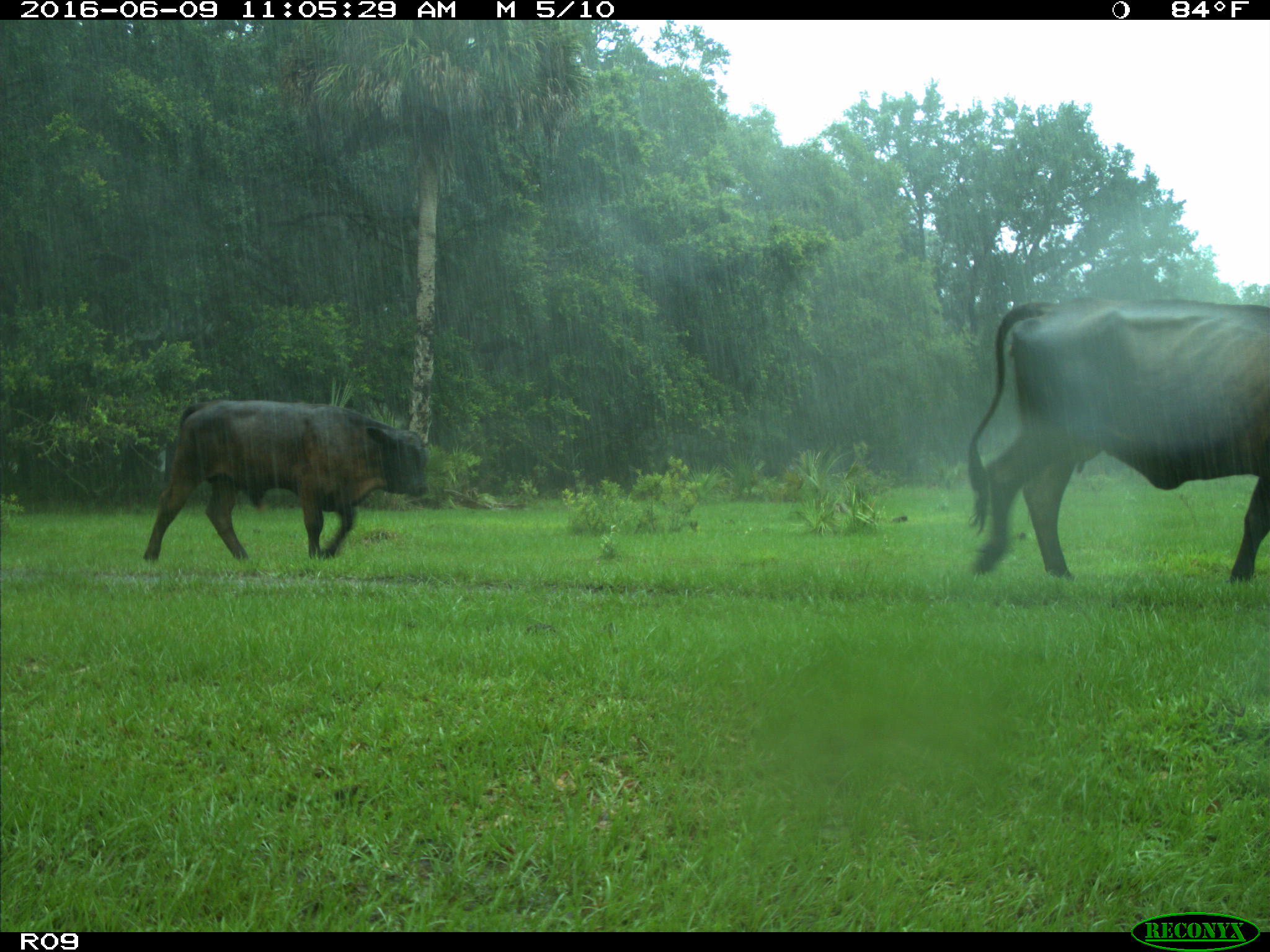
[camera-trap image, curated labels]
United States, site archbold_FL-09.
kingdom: Animalia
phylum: Chordata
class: Mammalia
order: Artiodactyla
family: Bovidae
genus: Bos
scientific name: Bos taurus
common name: domestic cow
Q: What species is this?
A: Bos taurus (domestic cow).